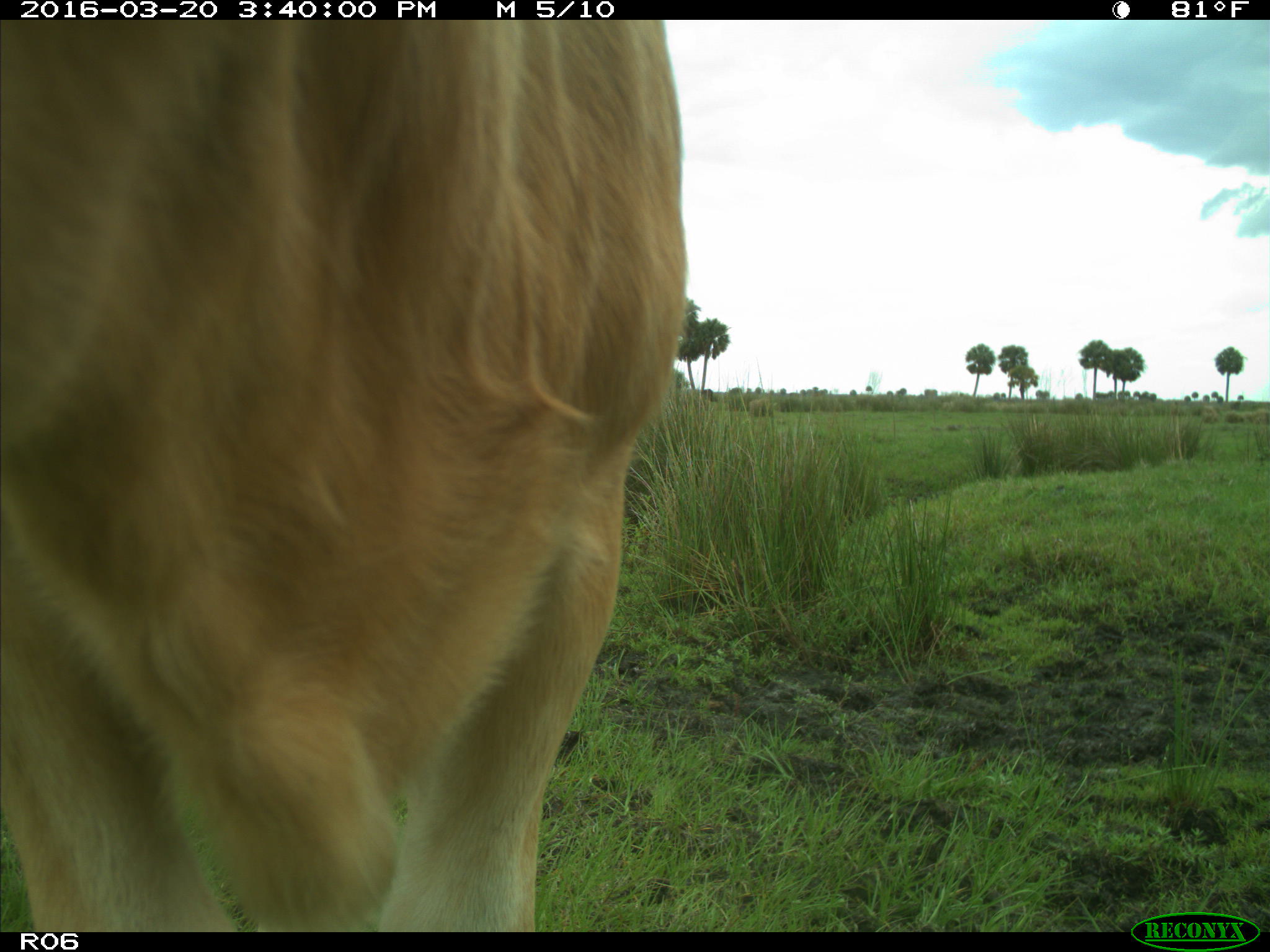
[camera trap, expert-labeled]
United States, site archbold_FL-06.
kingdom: Animalia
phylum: Chordata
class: Mammalia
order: Artiodactyla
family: Bovidae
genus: Bos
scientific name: Bos taurus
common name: domestic cow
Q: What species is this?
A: Bos taurus (domestic cow).